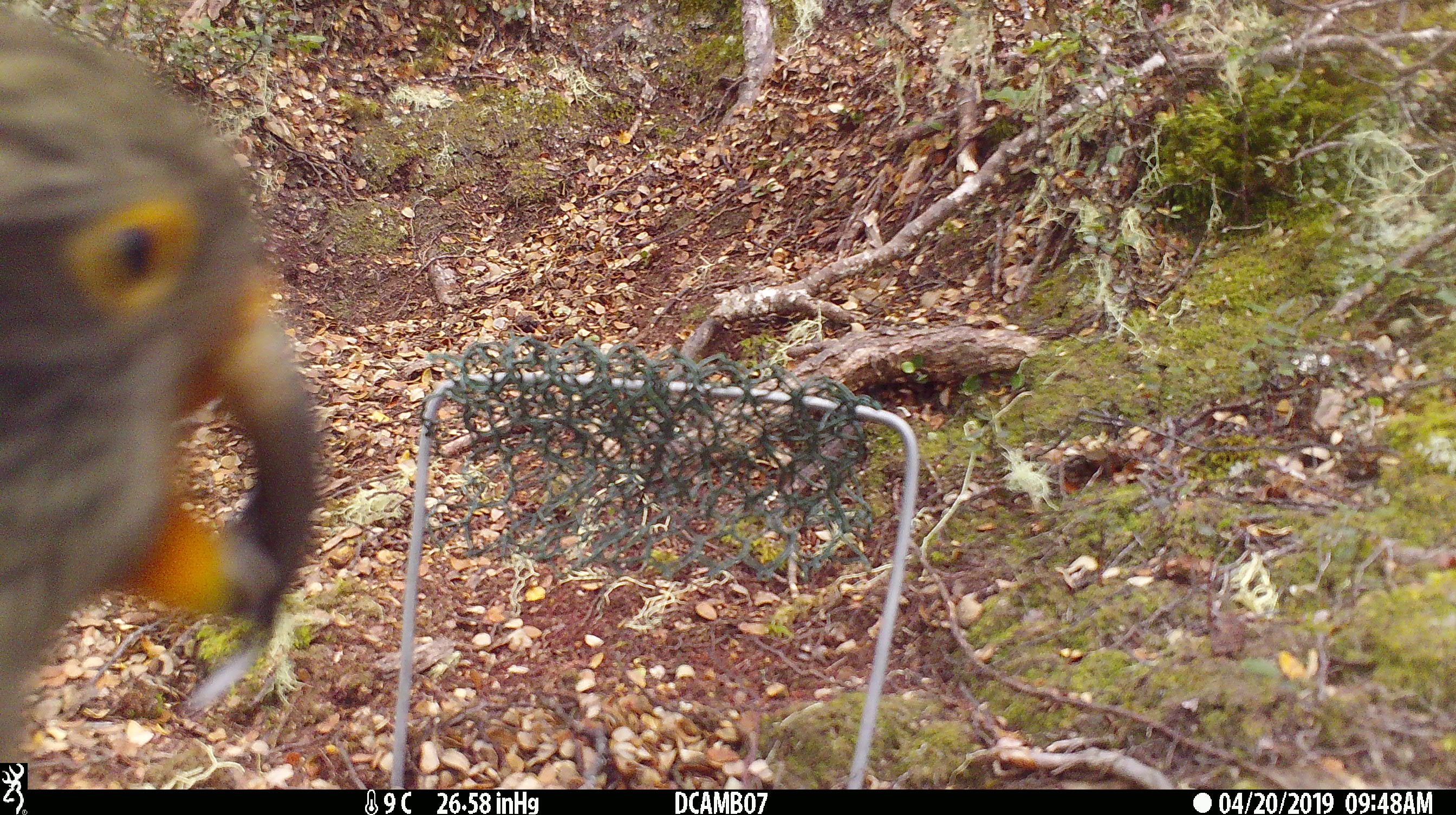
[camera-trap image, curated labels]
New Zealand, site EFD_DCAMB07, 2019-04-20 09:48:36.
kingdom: Animalia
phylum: Chordata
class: Aves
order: Psittaciformes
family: Strigopidae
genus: Nestor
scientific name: Nestor notabilis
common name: kea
Kea (Nestor notabilis).